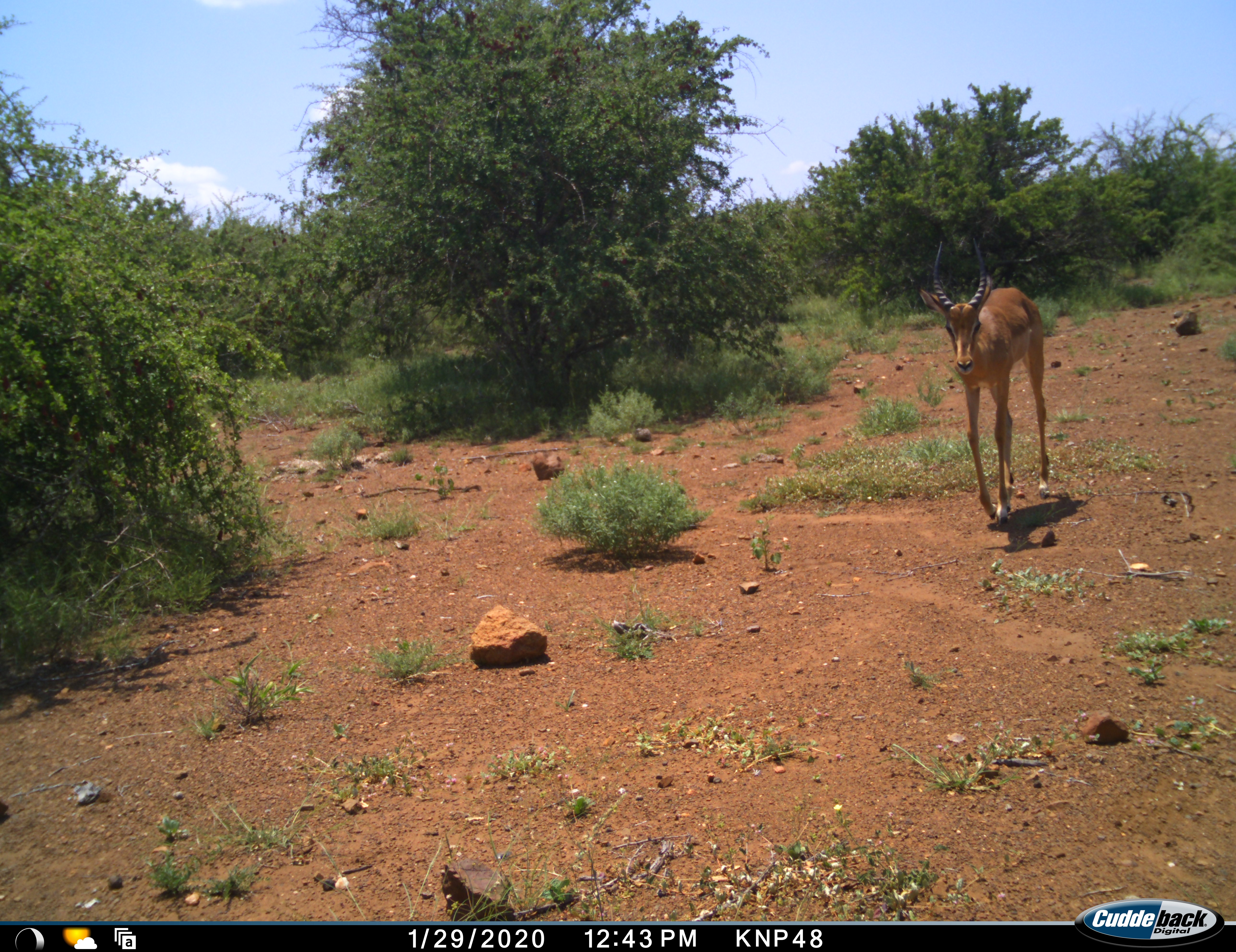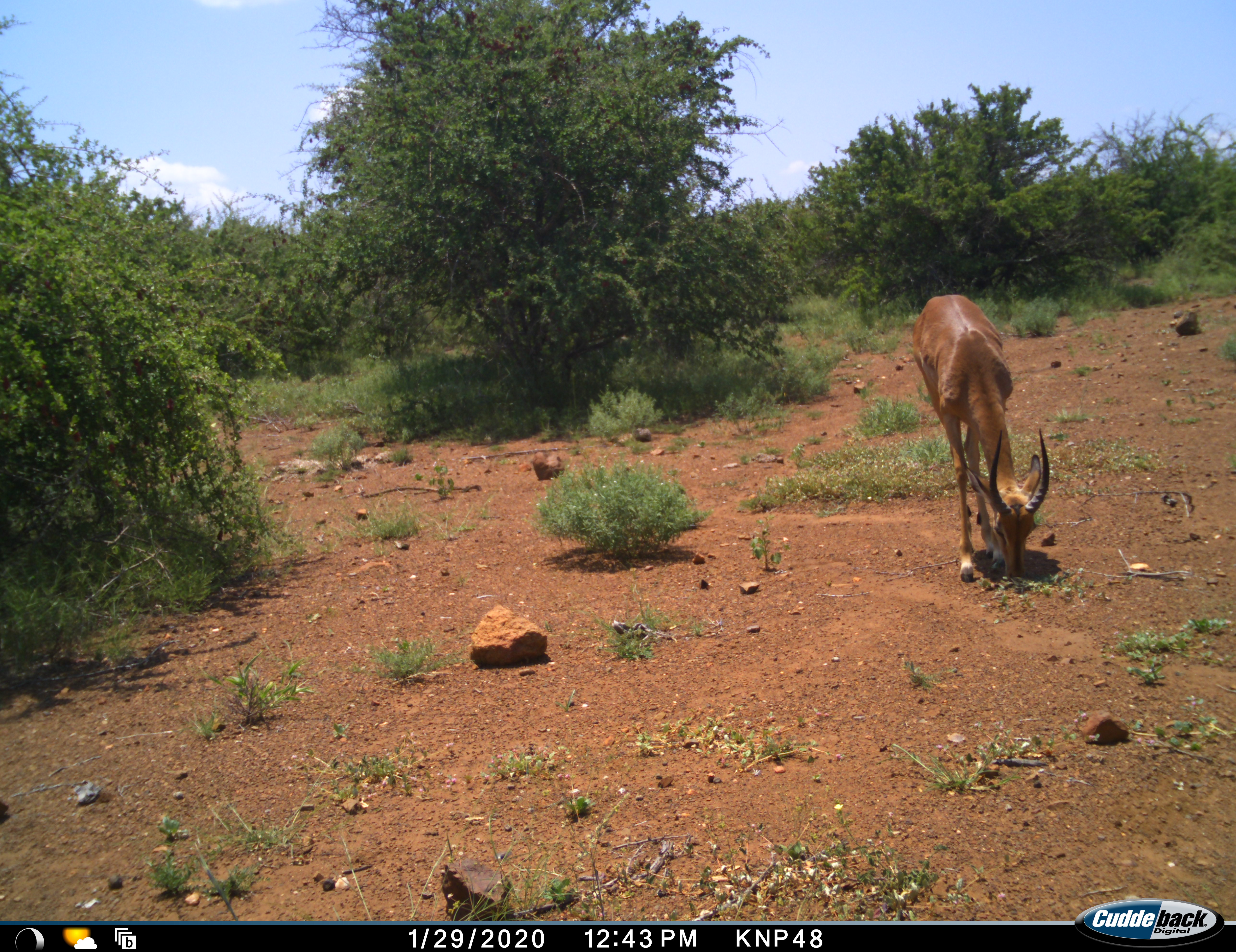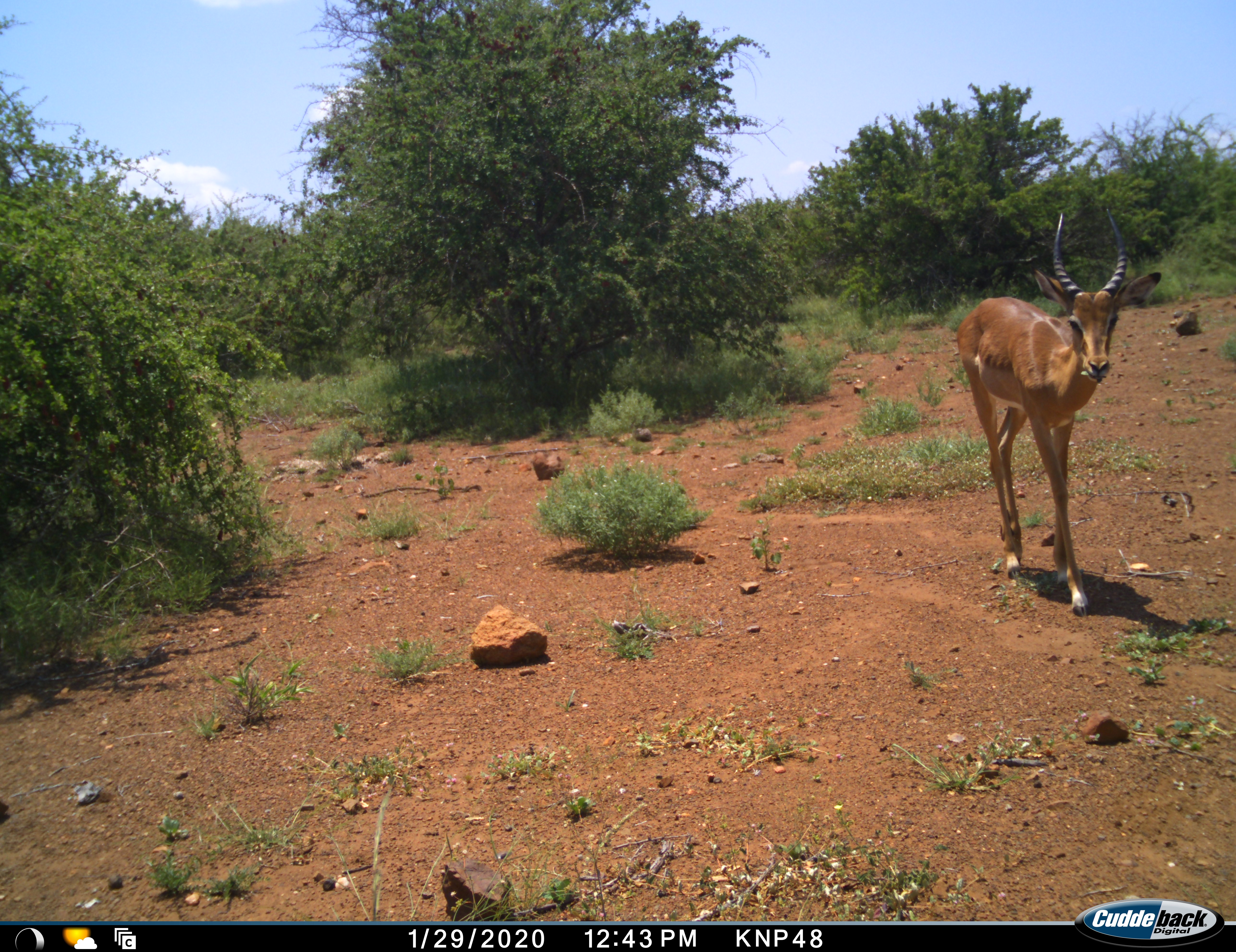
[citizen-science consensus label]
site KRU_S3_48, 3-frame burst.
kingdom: Animalia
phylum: Chordata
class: Mammalia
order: Artiodactyla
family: Bovidae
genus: Aepyceros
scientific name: Aepyceros melampus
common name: impala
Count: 1.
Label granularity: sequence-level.